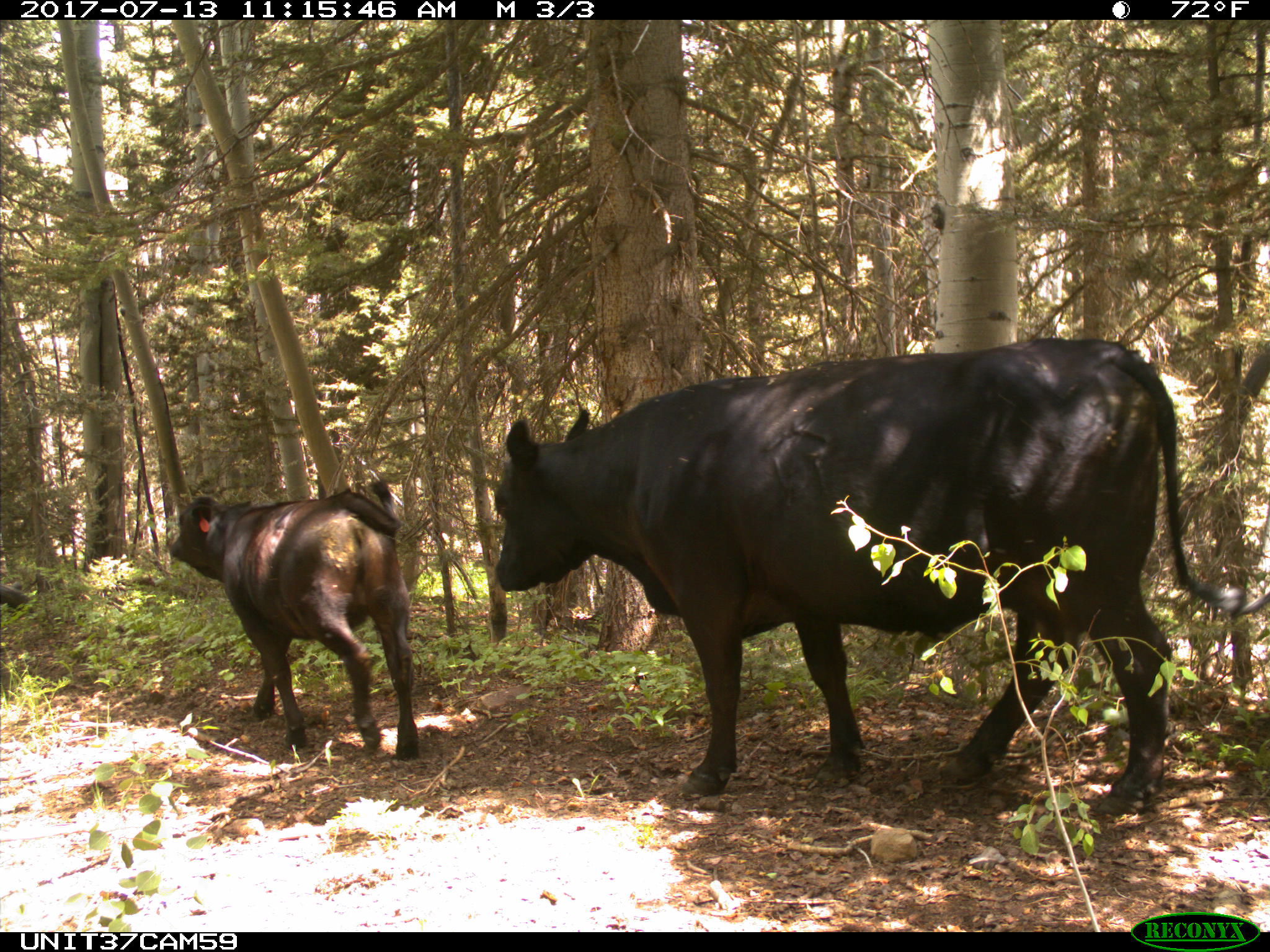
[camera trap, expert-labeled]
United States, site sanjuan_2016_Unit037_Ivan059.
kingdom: Animalia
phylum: Chordata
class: Mammalia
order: Artiodactyla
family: Bovidae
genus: Bos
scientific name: Bos taurus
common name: domestic cow